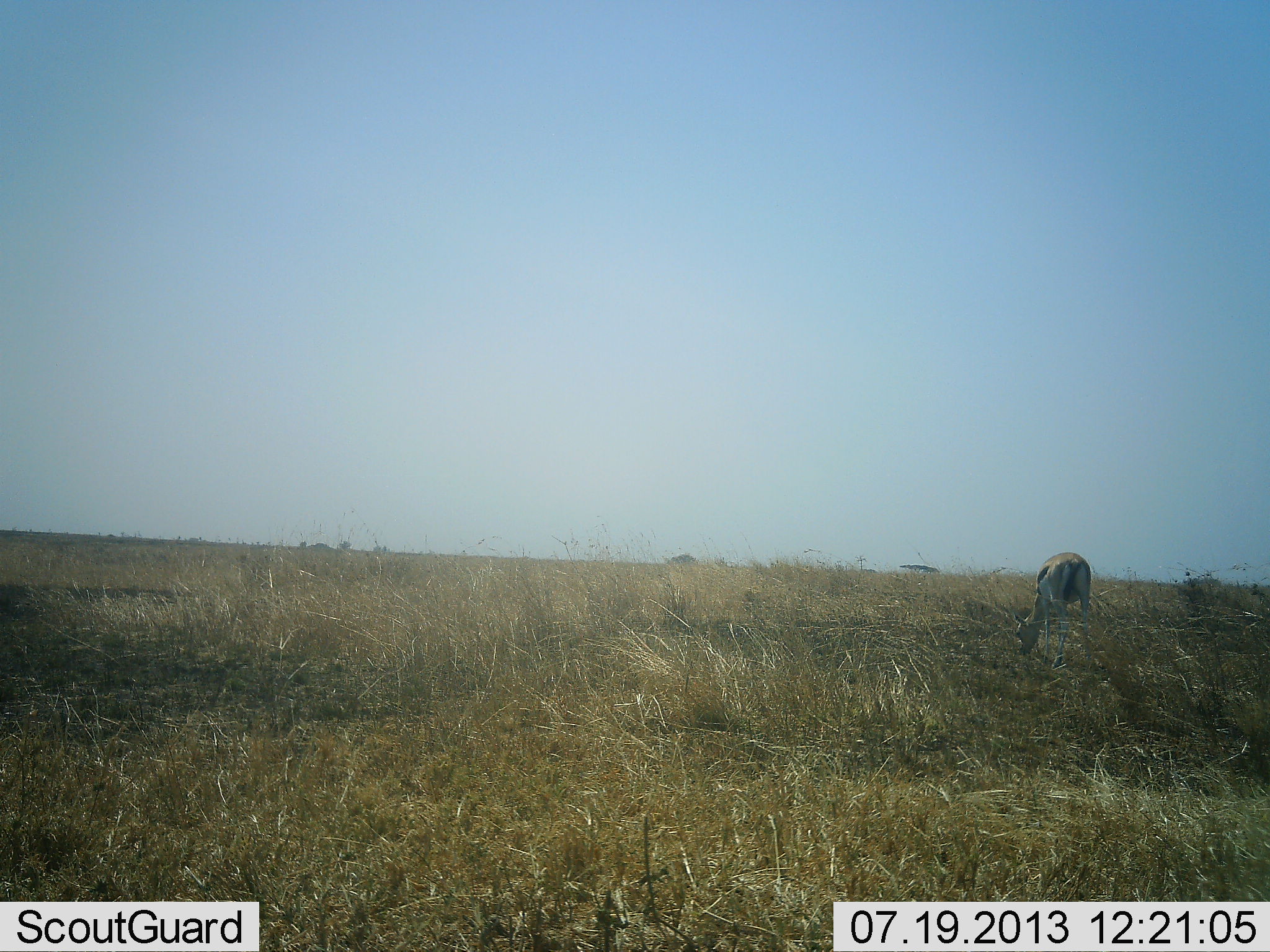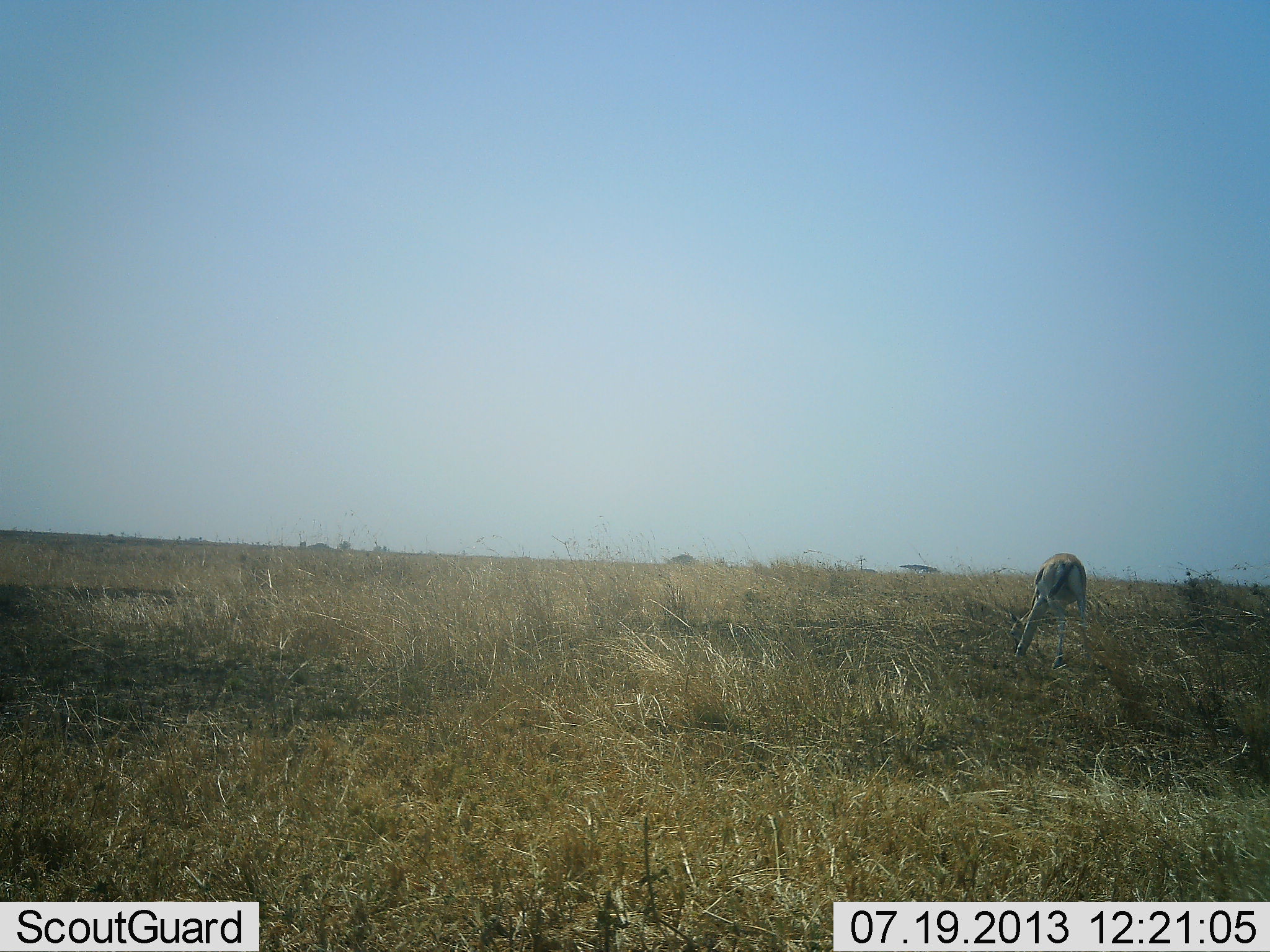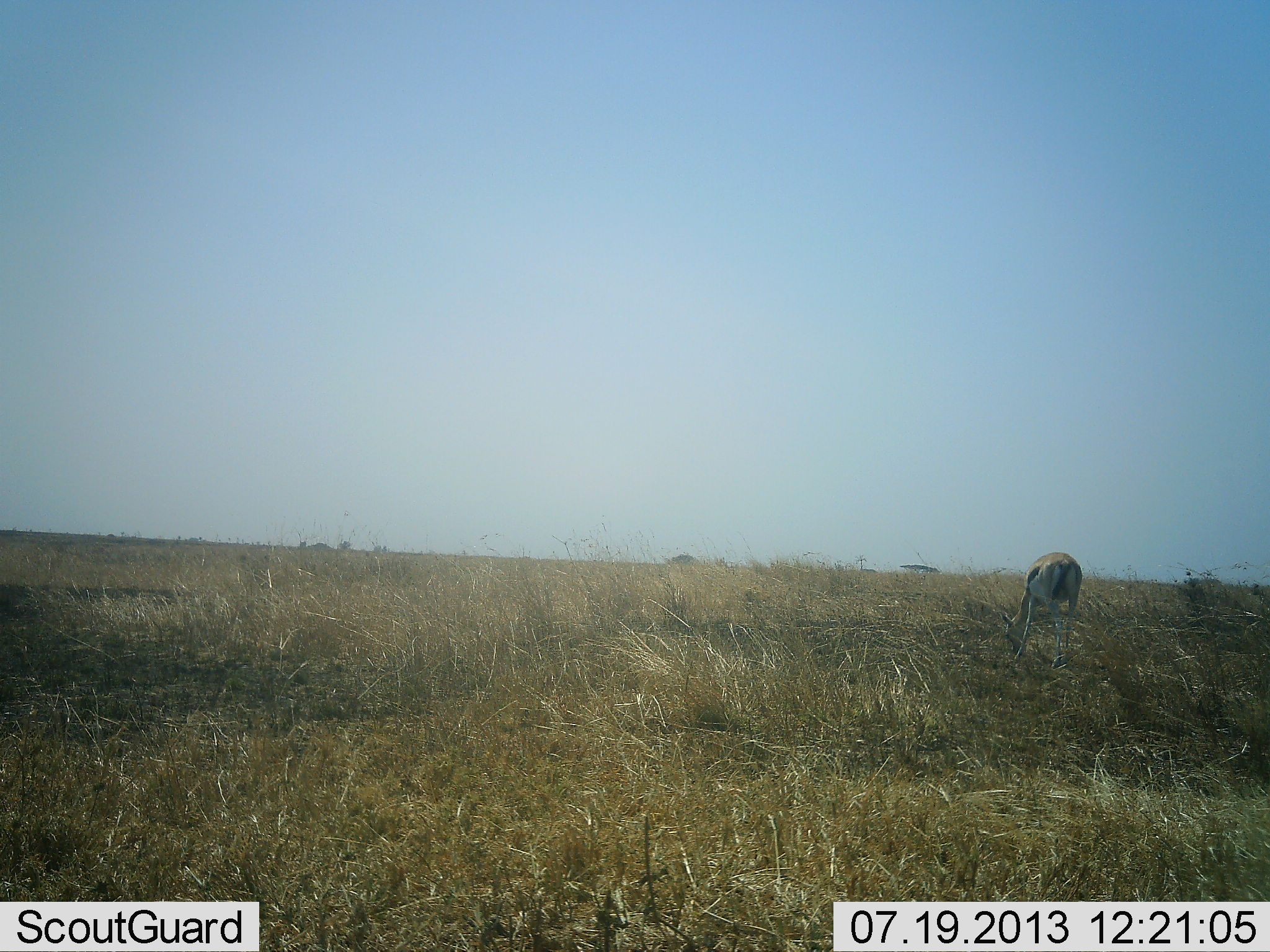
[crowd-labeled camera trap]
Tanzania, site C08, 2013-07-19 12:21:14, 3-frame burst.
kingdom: Animalia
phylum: Chordata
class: Mammalia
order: Artiodactyla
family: Bovidae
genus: Eudorcas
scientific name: Eudorcas thomsonii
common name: thomson's gazelle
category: gazellethomsons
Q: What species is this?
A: Gazellethomsons (thomson's gazelle) (Eudorcas thomsonii).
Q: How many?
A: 1.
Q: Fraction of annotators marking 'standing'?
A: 20%.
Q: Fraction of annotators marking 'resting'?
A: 0%.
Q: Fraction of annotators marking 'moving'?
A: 0%.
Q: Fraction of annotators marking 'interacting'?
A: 0%.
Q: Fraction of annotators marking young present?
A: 0%.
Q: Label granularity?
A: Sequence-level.